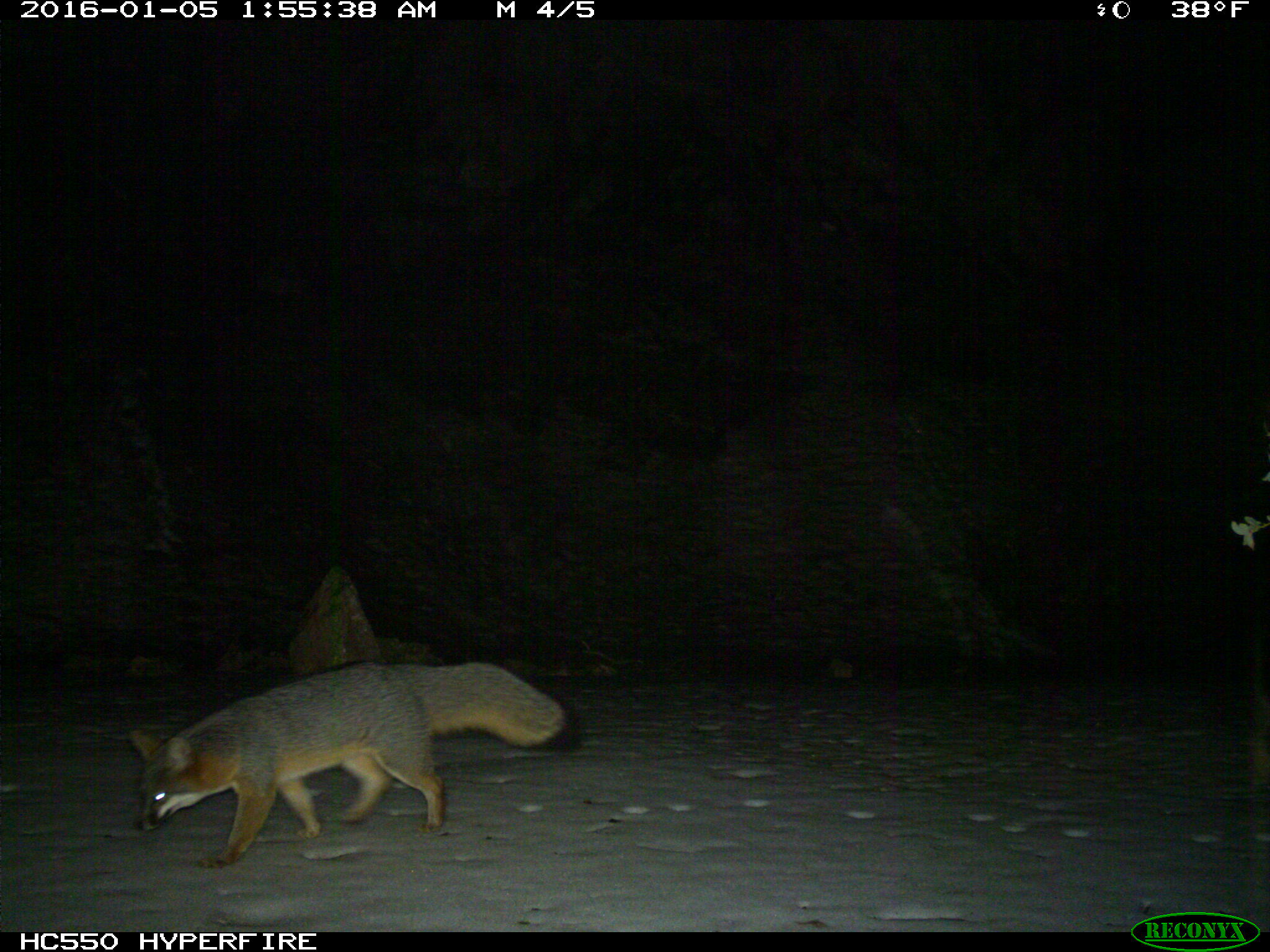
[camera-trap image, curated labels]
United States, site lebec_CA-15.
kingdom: Animalia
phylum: Chordata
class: Mammalia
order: Carnivora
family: Canidae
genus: Urocyon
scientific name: Urocyon cinereoargenteus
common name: gray fox